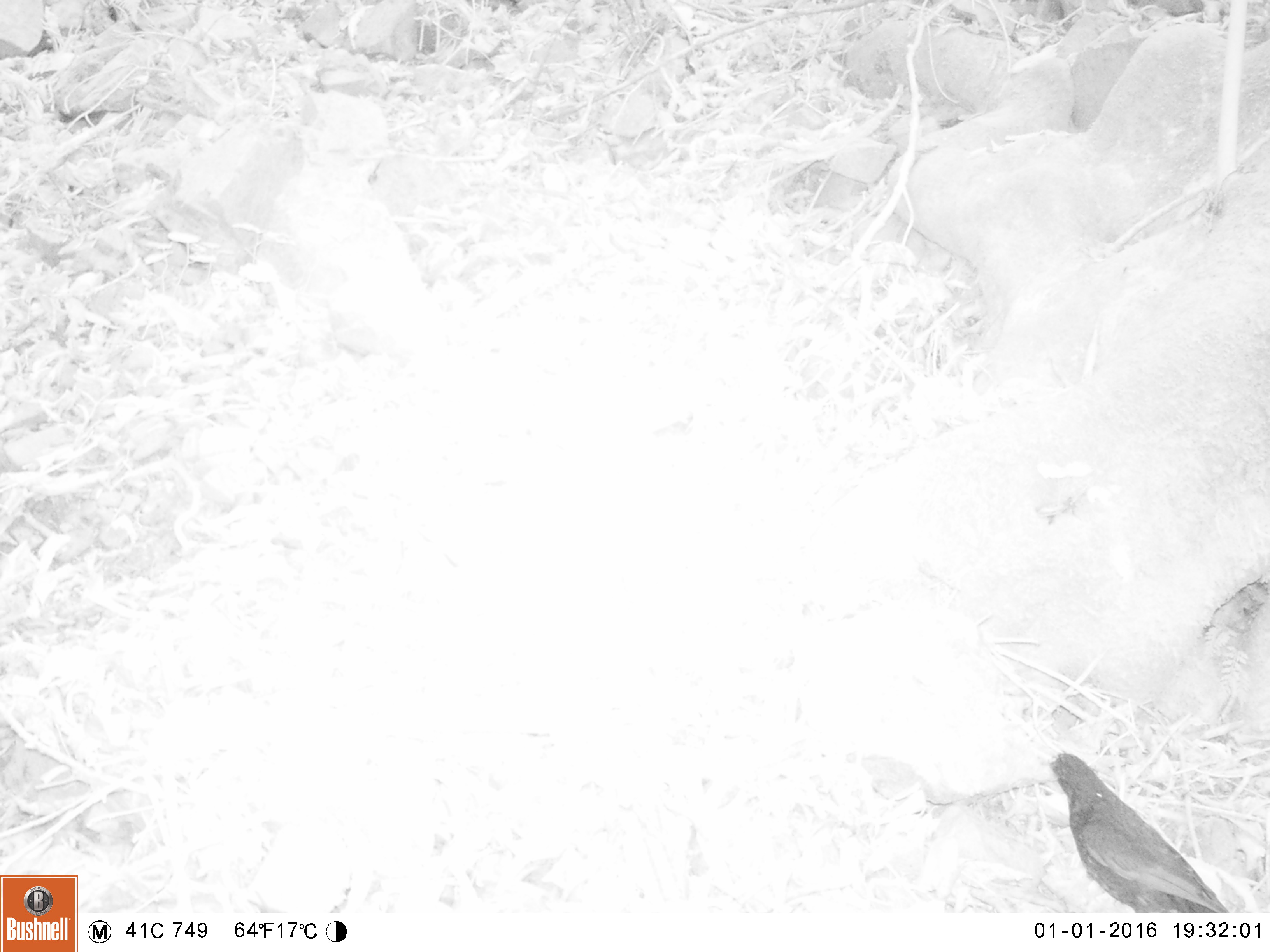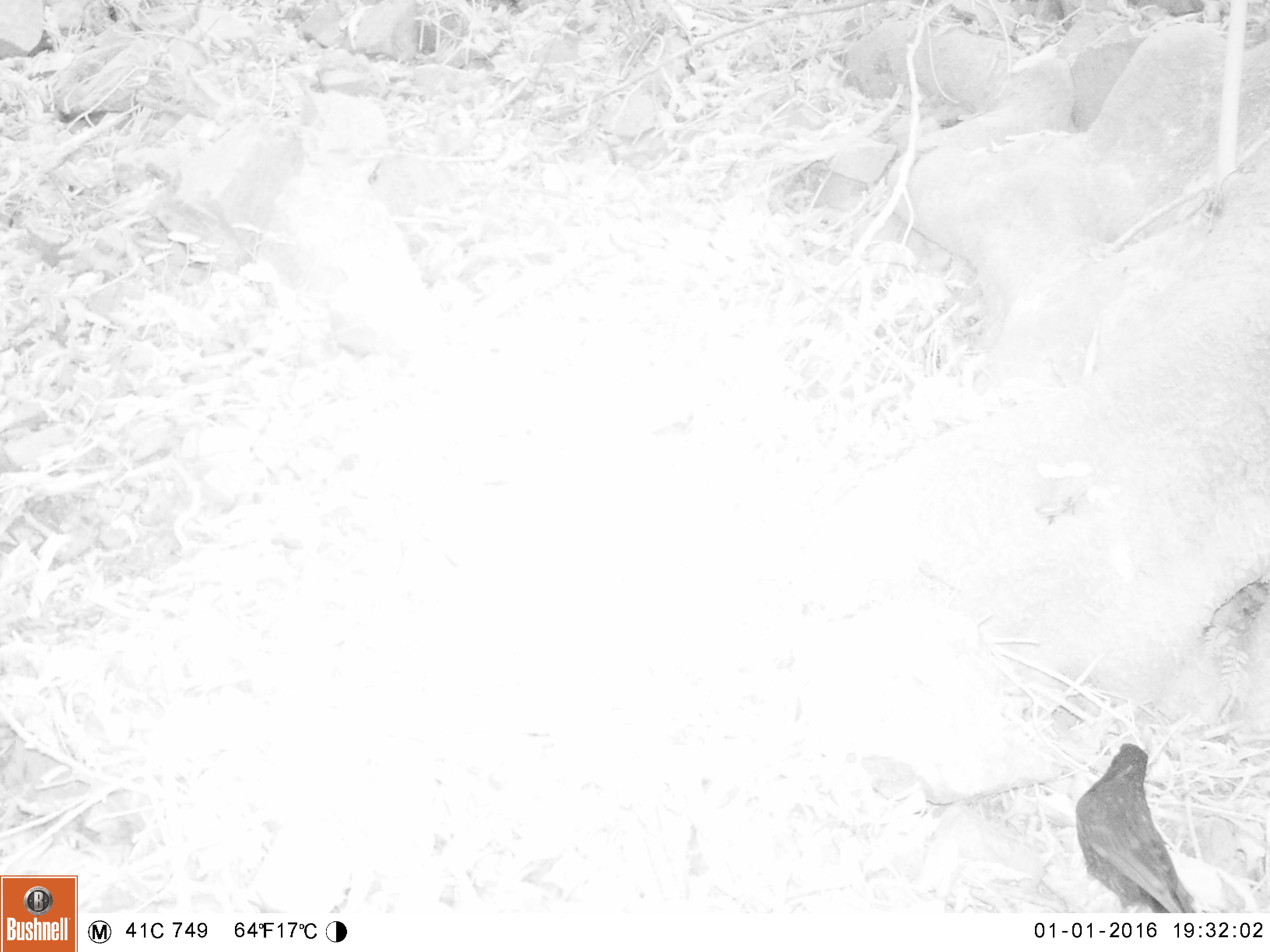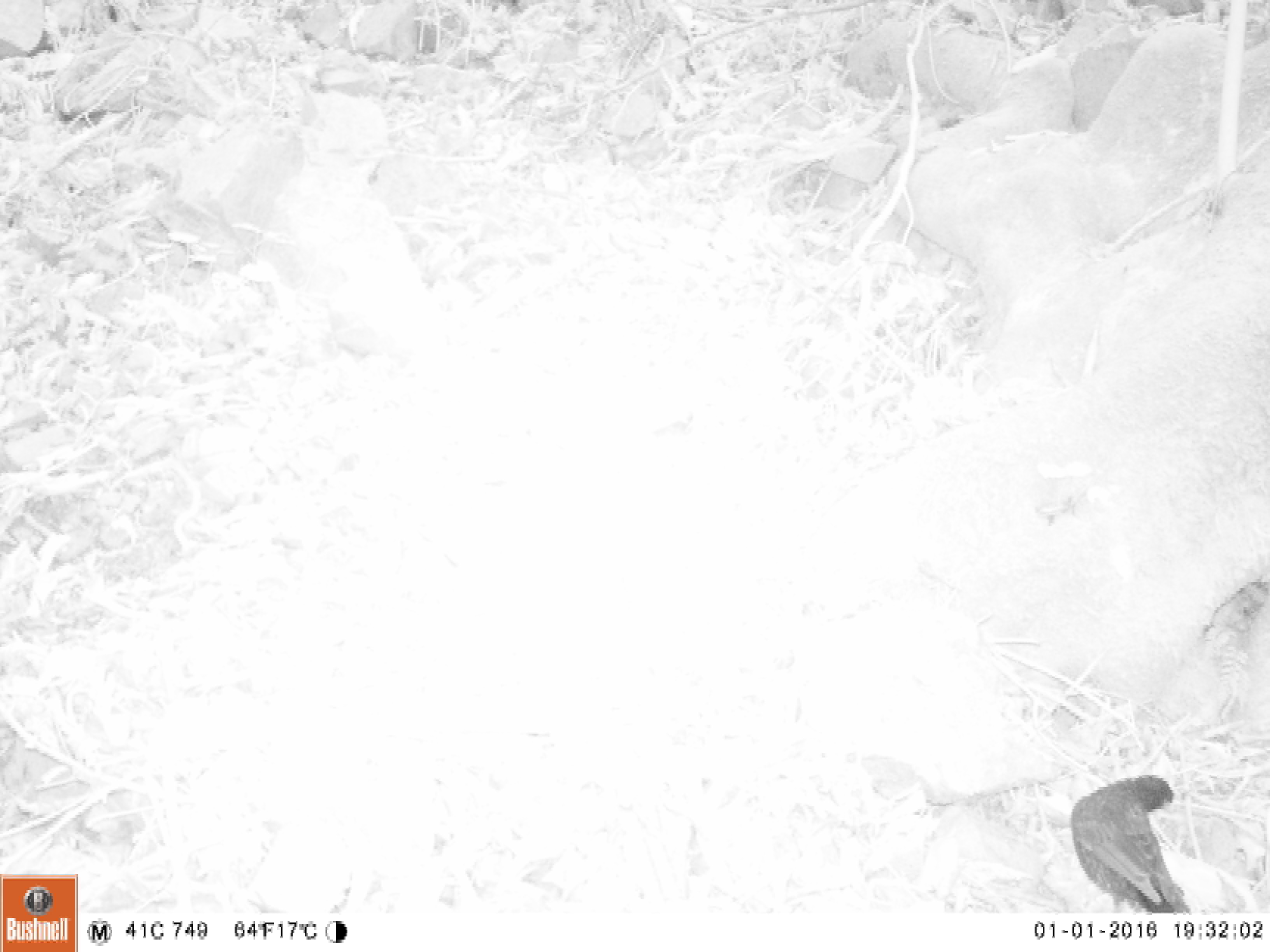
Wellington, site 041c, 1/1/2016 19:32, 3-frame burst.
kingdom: Animalia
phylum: Chordata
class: Aves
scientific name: Aves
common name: bird